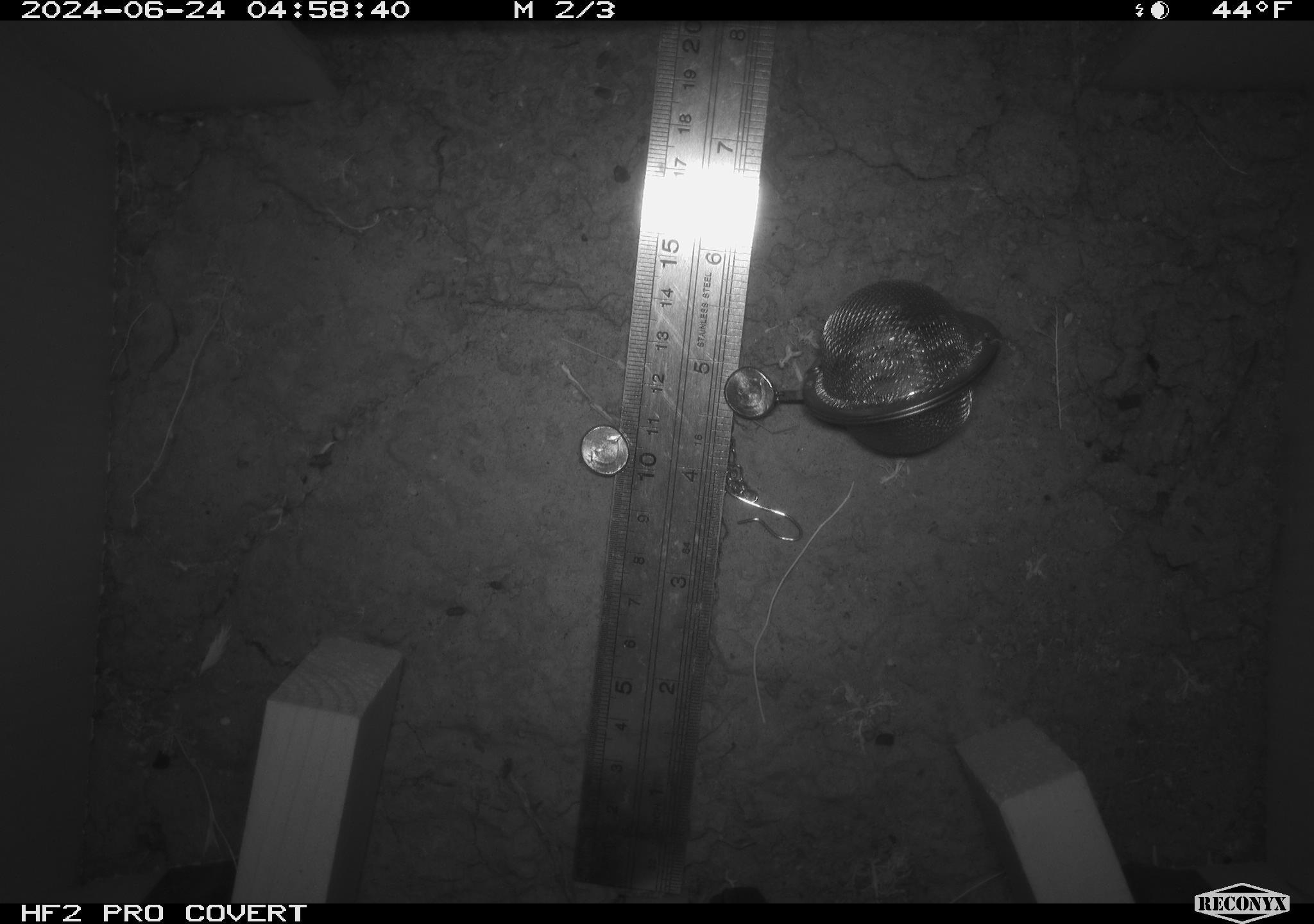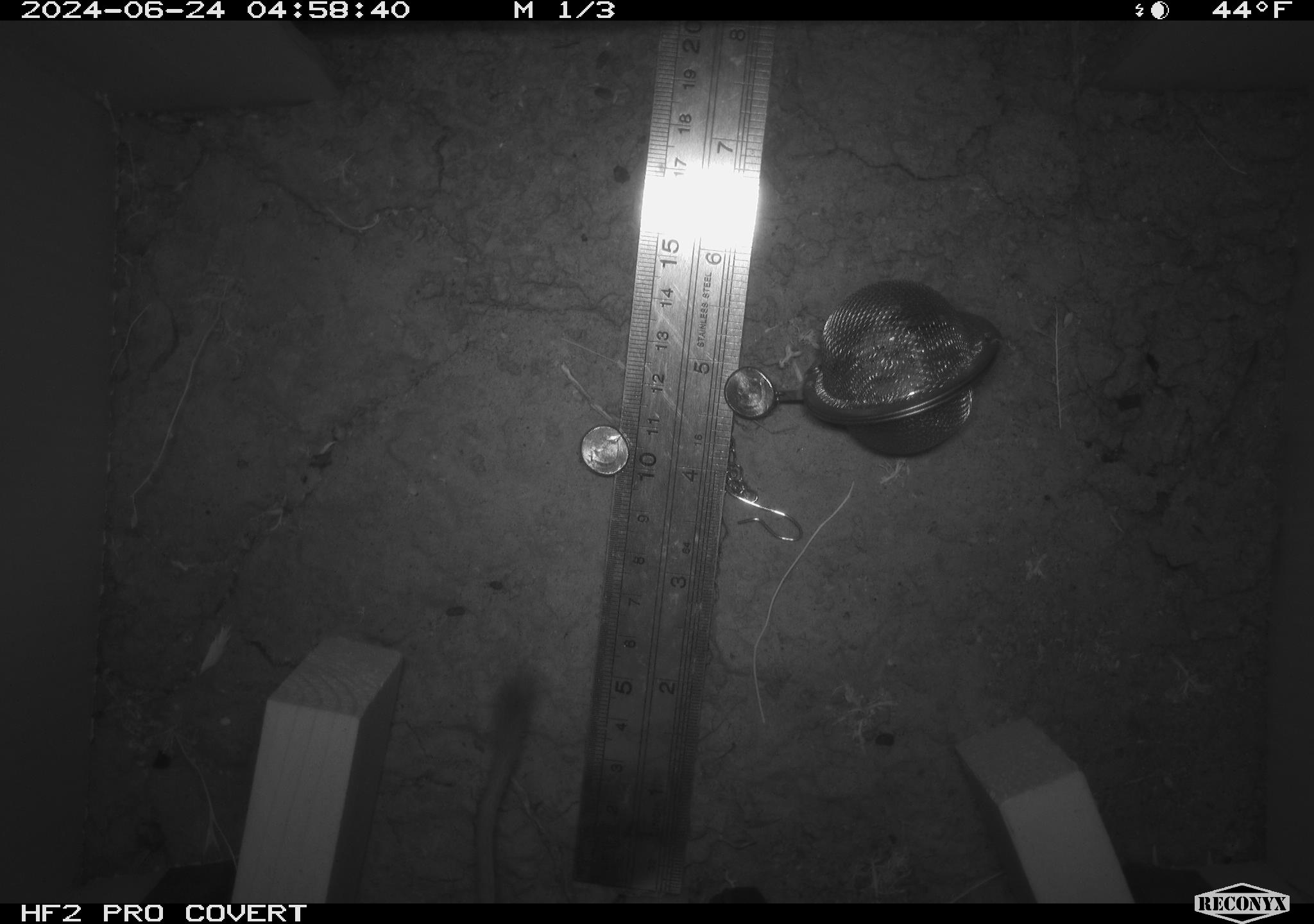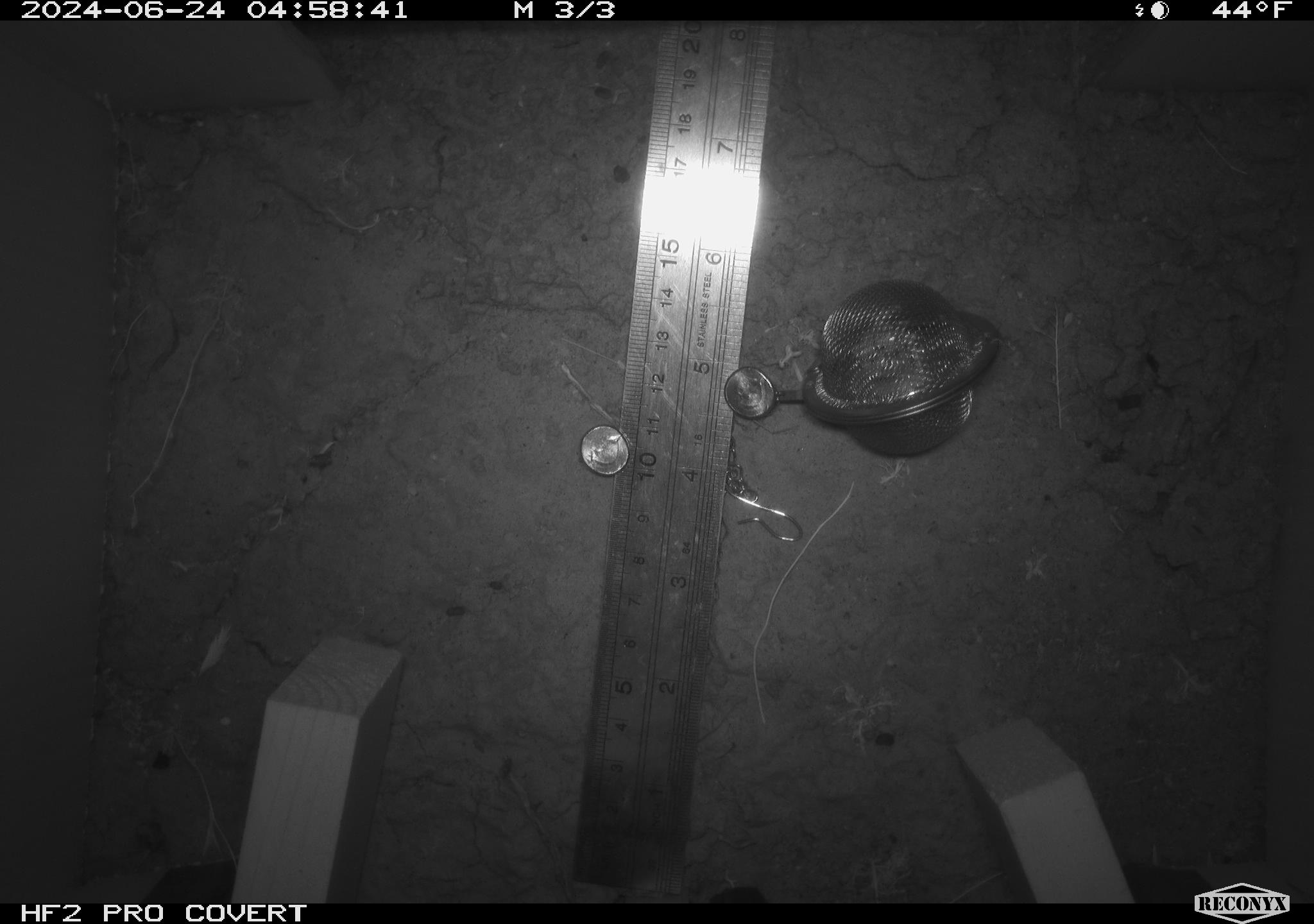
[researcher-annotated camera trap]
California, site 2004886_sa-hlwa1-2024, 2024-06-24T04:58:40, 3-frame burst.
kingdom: Animalia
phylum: Chordata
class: Mammalia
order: Rodentia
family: Heteromyidae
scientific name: Heteromyidae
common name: kangaroo rats and pocket mice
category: heteromyidae family